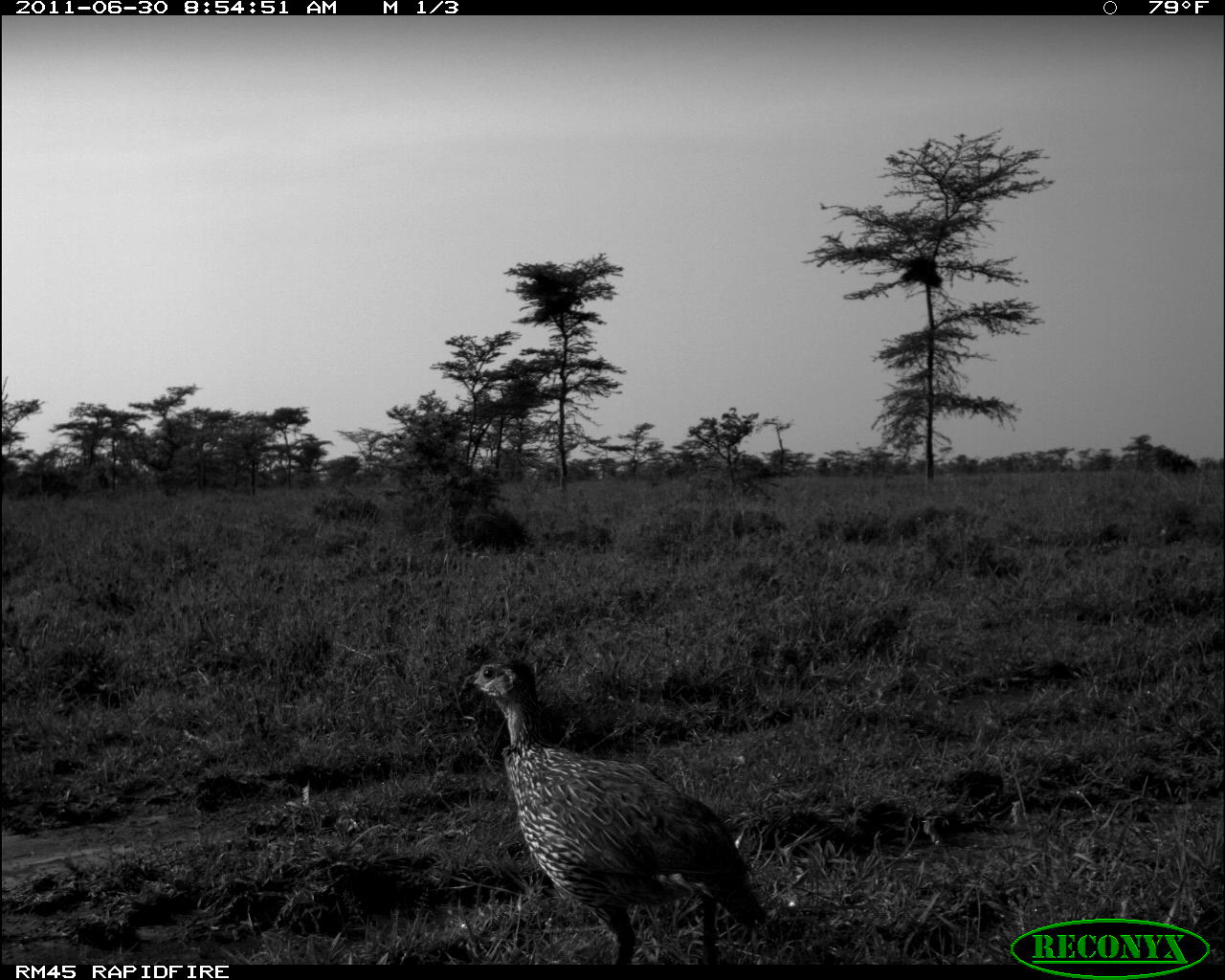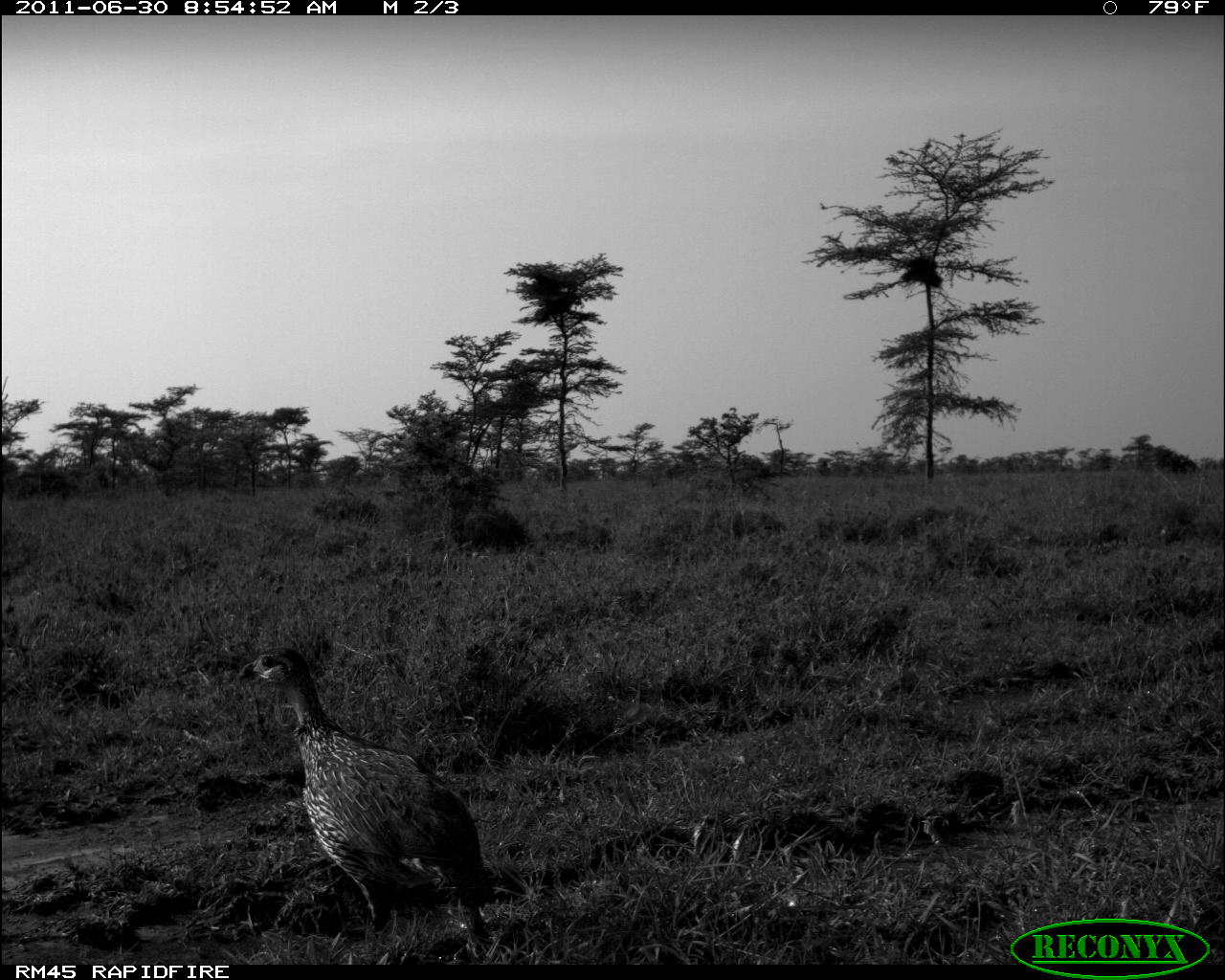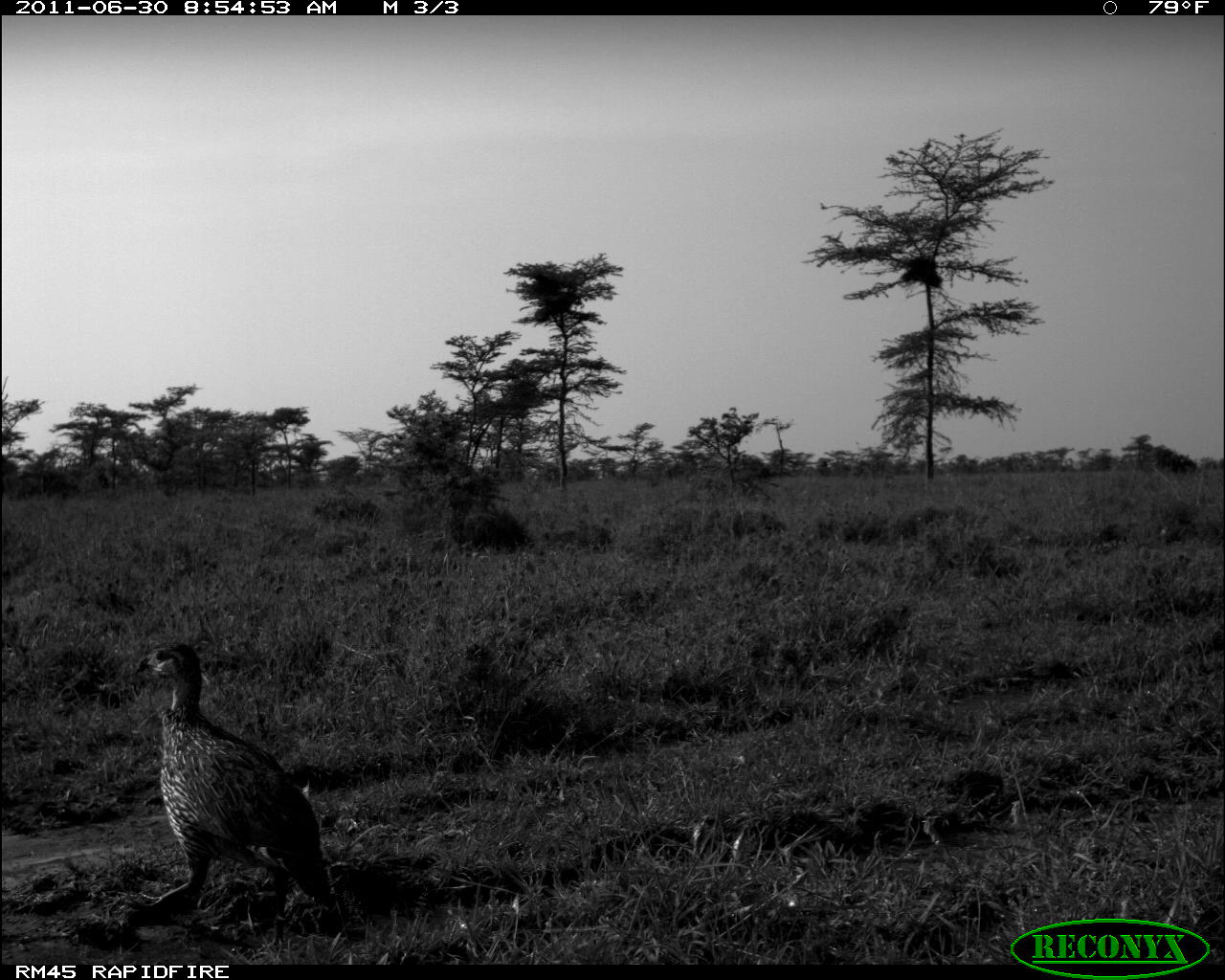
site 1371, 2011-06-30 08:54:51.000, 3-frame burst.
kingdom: Animalia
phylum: Chordata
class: Aves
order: Galliformes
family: Phasianidae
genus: Pternistis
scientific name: Pternistis leucoscepus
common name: yellow-necked francolin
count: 1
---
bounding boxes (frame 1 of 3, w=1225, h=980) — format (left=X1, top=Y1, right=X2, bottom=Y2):
pternistis leucoscepus: (left=459, top=660, right=773, bottom=969)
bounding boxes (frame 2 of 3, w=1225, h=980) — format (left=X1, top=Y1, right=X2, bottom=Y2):
pternistis leucoscepus: (left=234, top=649, right=523, bottom=971)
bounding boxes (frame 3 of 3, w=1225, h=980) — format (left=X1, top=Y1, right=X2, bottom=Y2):
pternistis leucoscepus: (left=107, top=644, right=330, bottom=948)